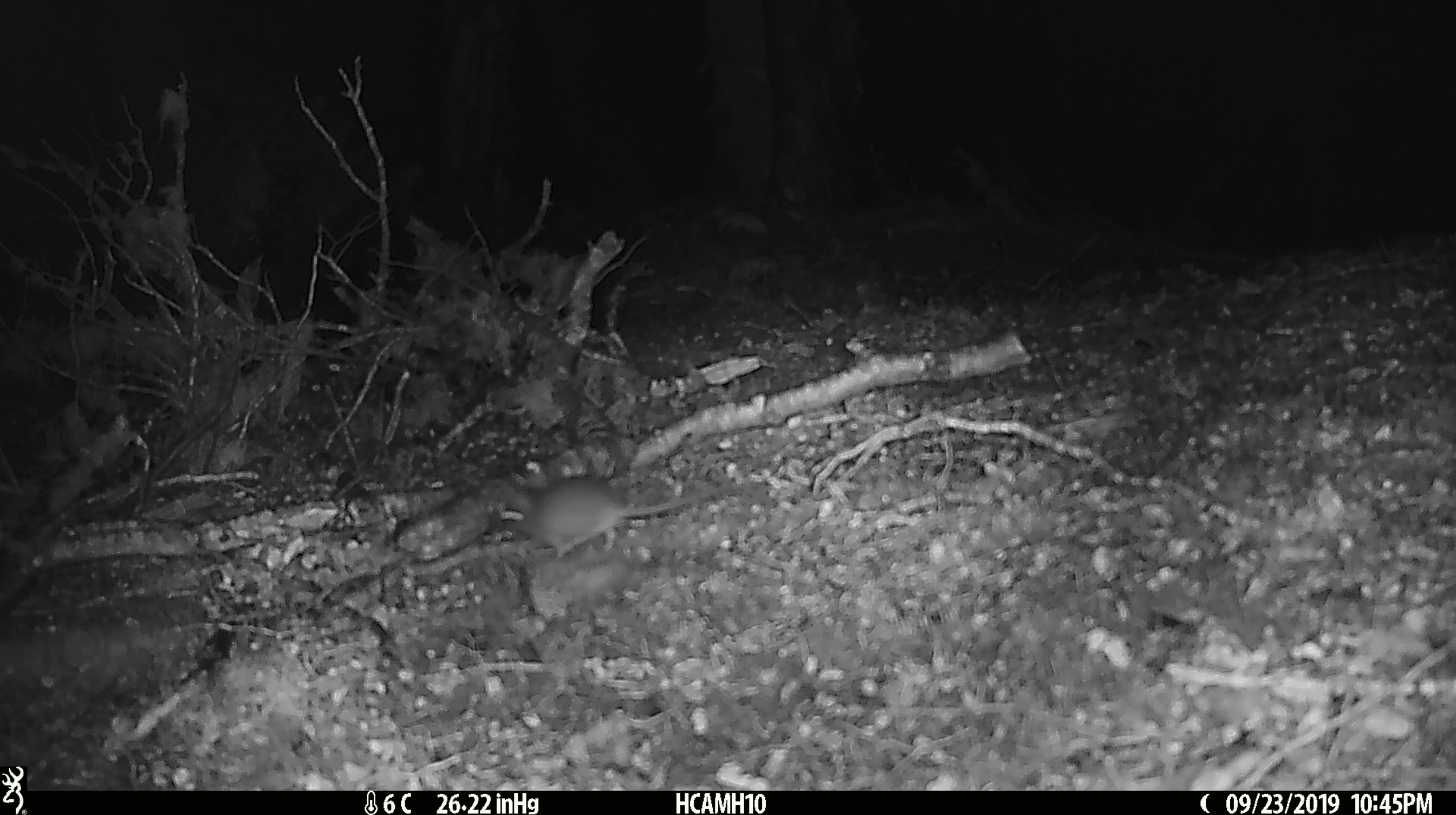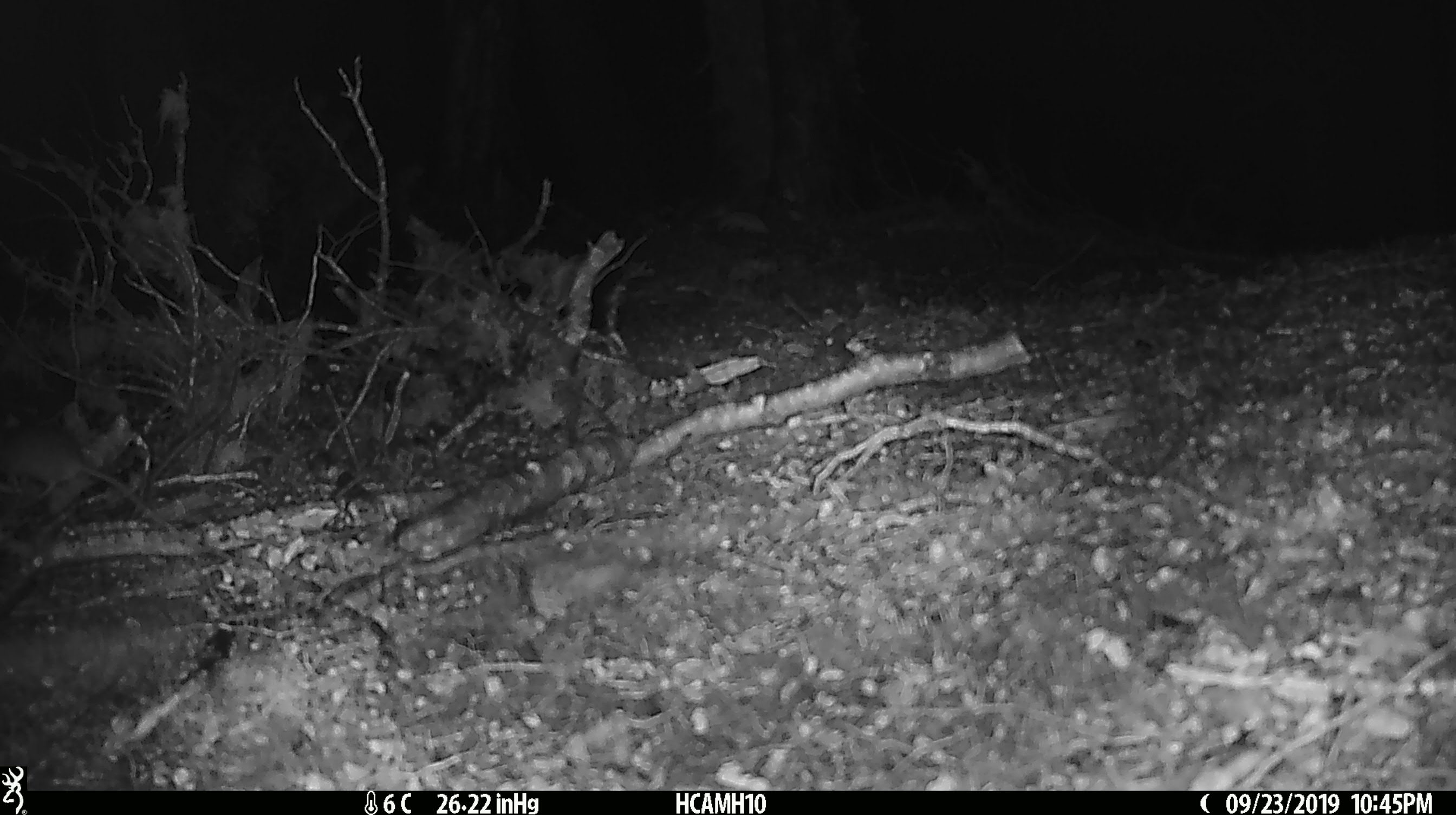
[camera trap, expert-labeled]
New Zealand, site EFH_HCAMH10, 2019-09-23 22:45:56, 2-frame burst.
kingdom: Animalia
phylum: Chordata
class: Mammalia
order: Rodentia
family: Muridae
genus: Mus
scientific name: Mus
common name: mouse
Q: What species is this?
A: Mouse (Mus).